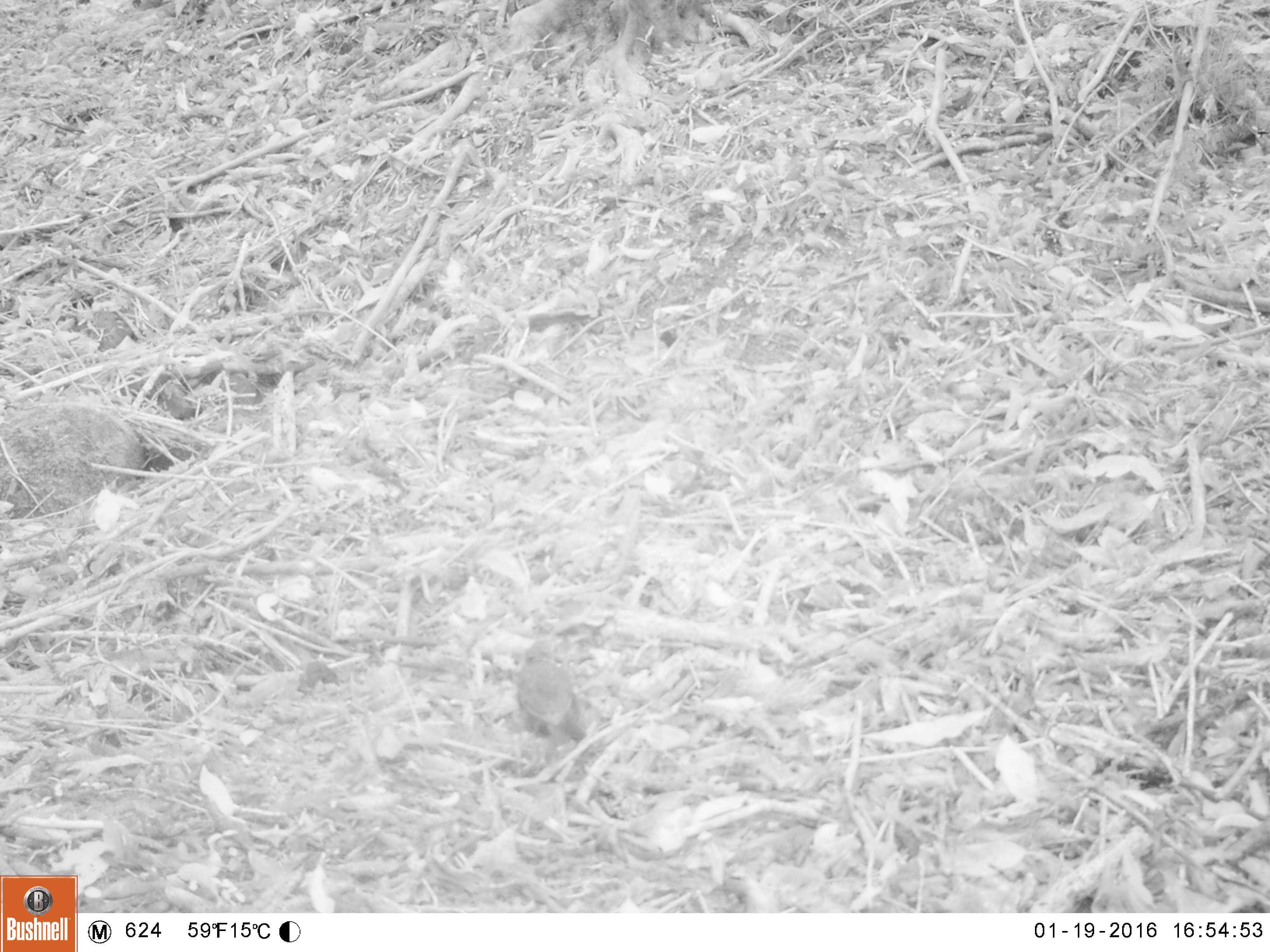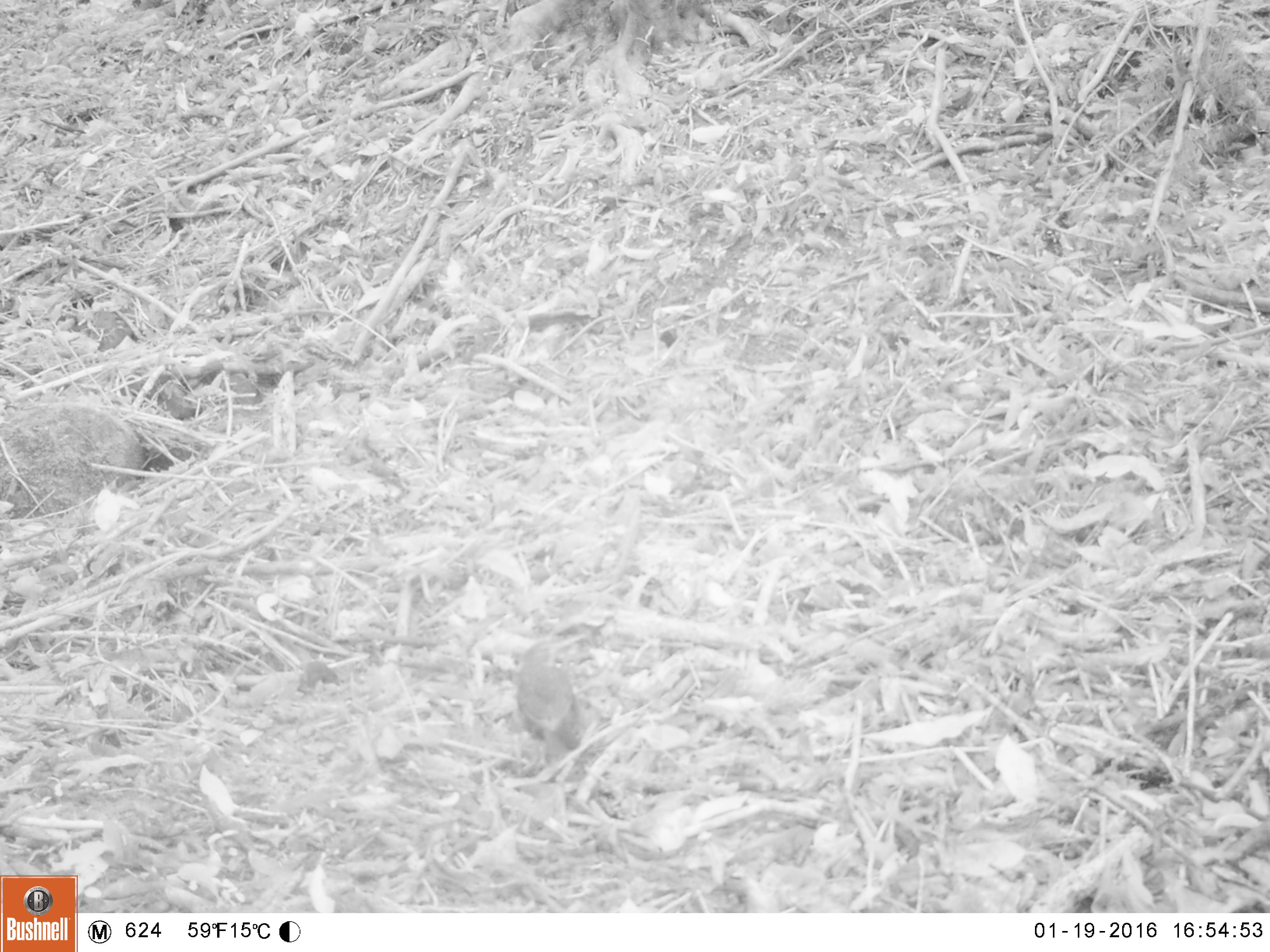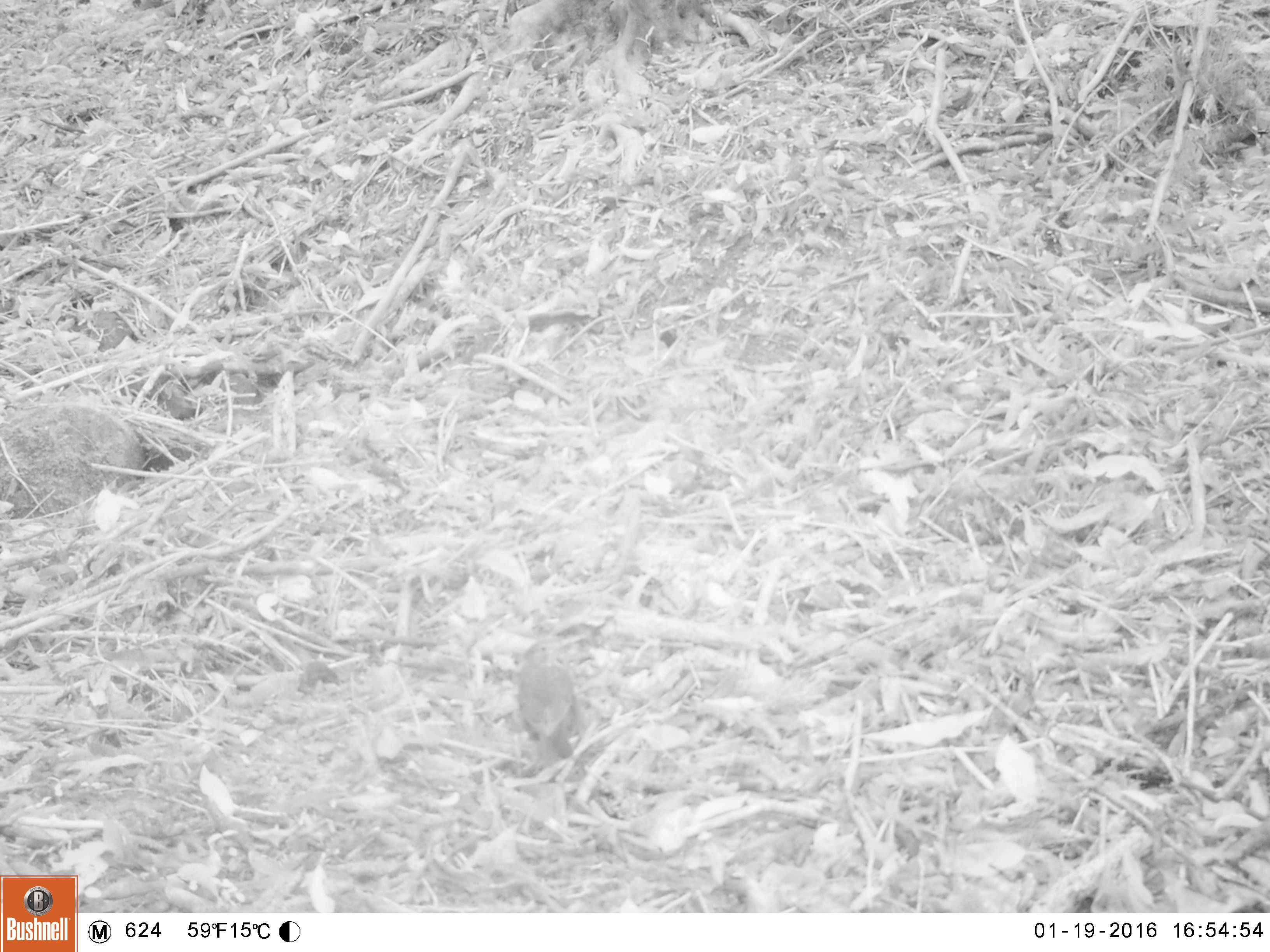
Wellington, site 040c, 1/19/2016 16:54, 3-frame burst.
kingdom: Animalia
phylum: Chordata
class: Aves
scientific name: Aves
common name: bird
Bird (Aves).